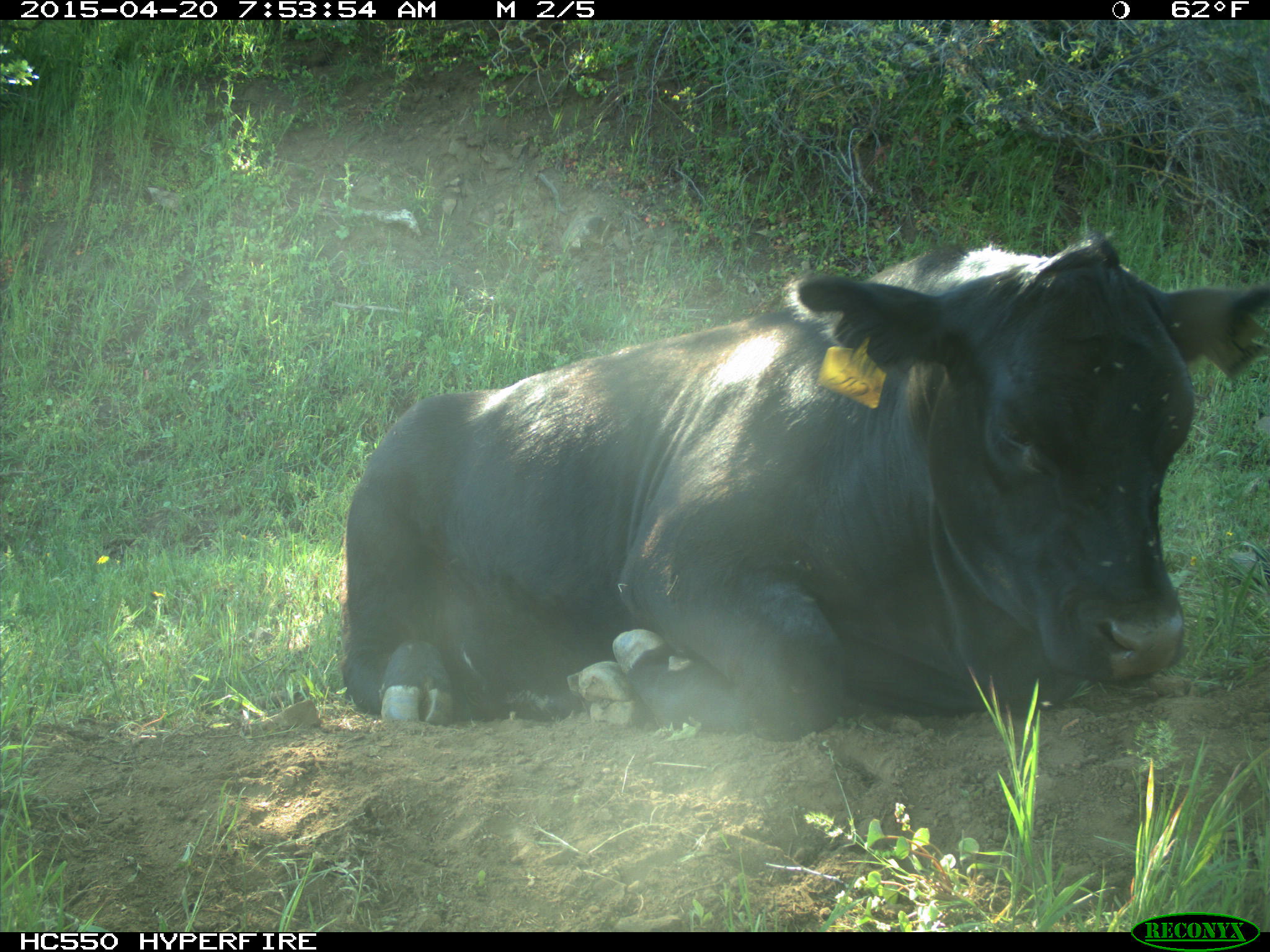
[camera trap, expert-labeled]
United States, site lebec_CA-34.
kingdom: Animalia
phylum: Chordata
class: Mammalia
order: Artiodactyla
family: Bovidae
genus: Bos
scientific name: Bos taurus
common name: domestic cow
Bos taurus (domestic cow).